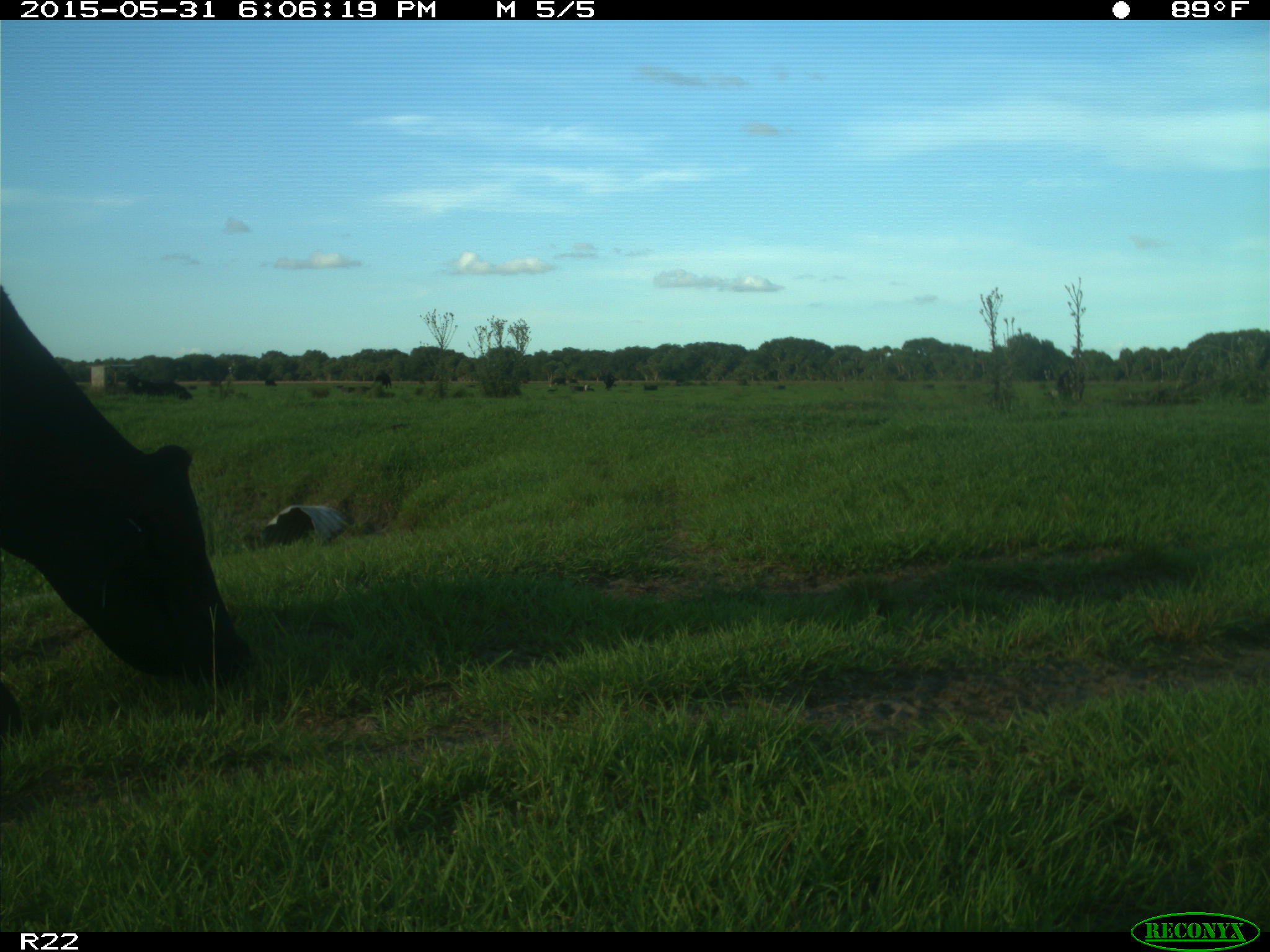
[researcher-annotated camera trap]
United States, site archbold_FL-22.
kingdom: Animalia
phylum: Chordata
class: Mammalia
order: Artiodactyla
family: Bovidae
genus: Bos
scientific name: Bos taurus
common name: domestic cow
Bos taurus (domestic cow).